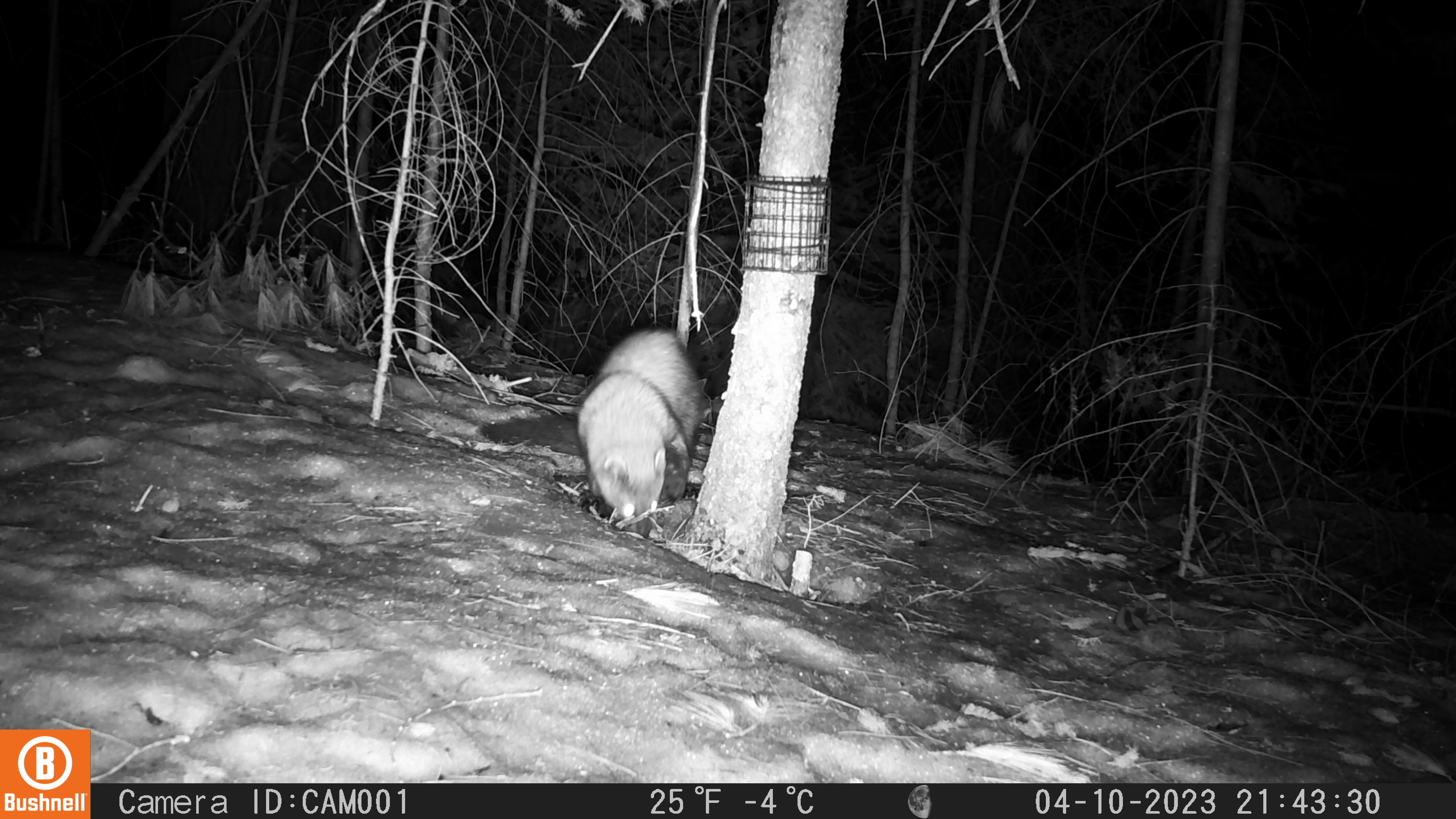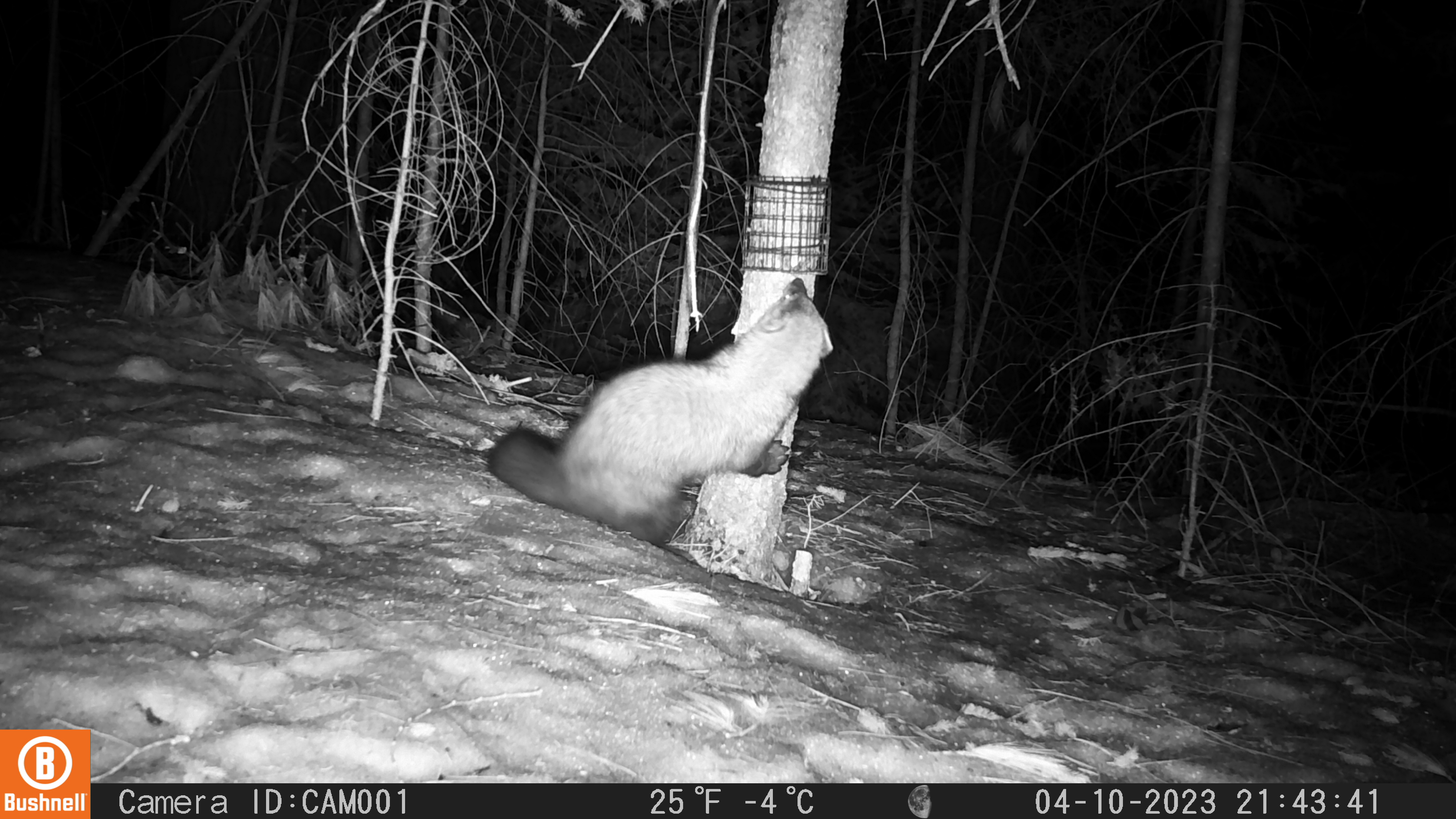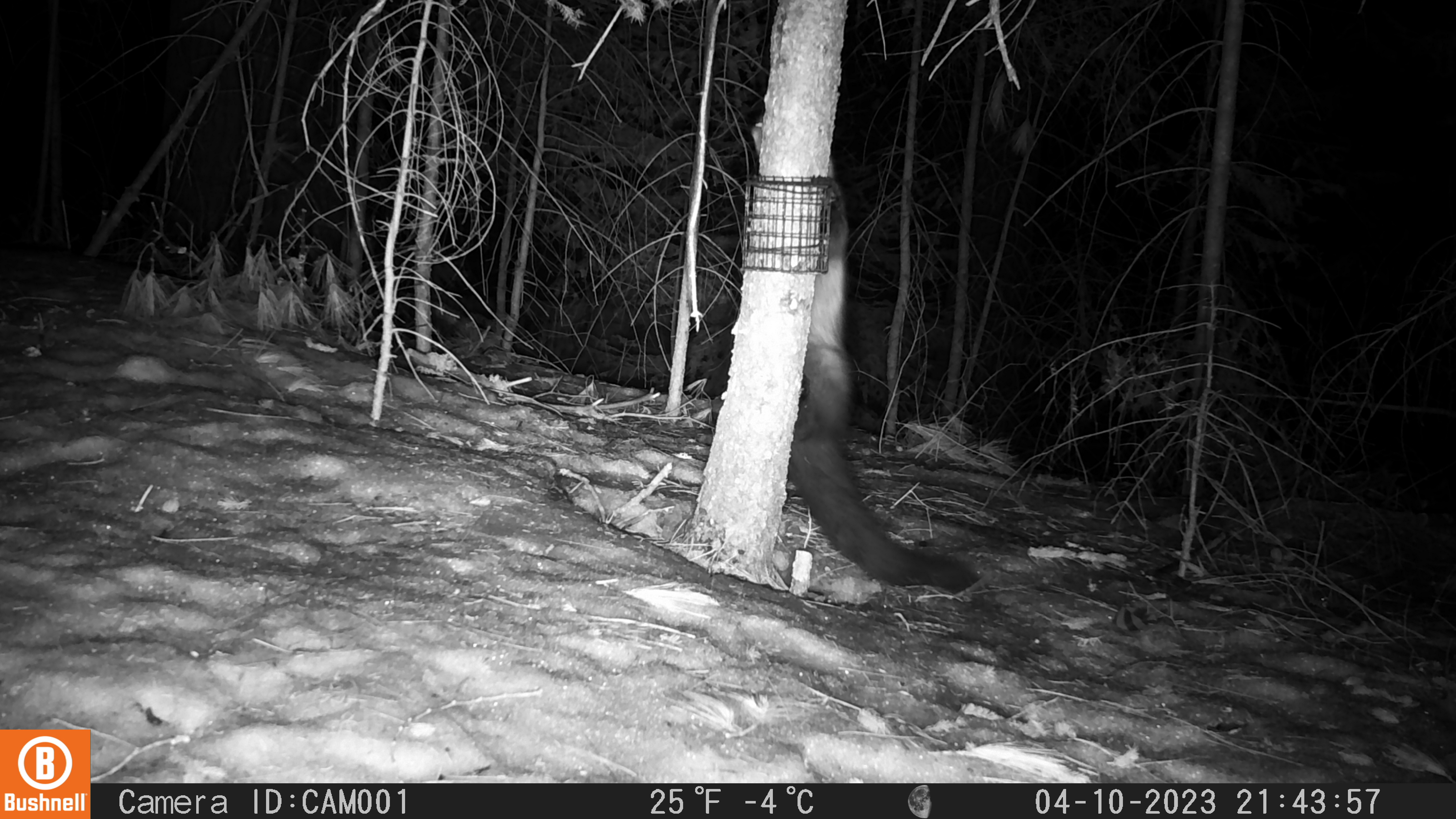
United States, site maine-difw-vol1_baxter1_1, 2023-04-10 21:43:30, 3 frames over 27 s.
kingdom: Animalia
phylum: Chordata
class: Mammalia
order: Carnivora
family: Mustelidae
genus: Pekania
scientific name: Pekania pennanti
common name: fisher